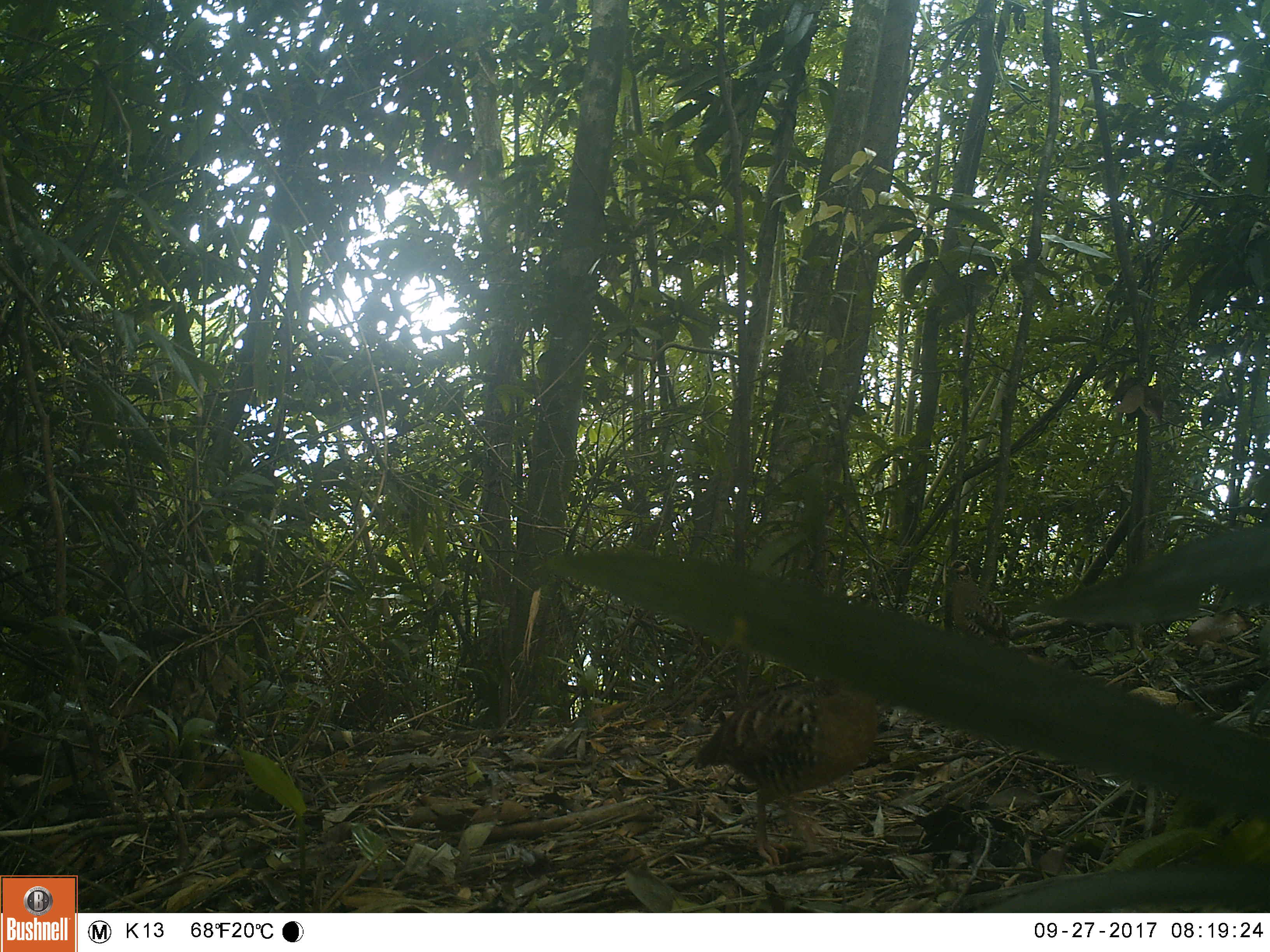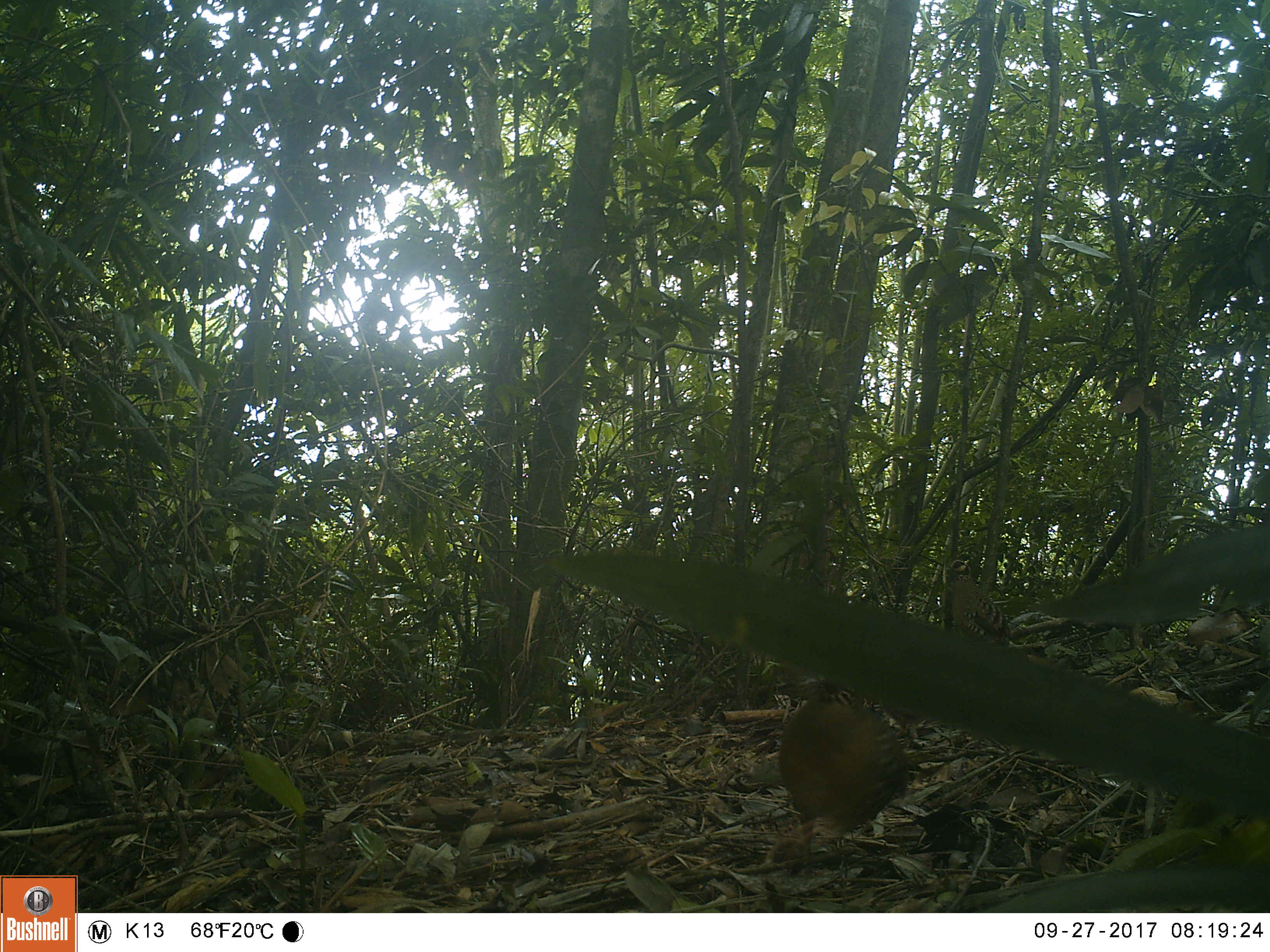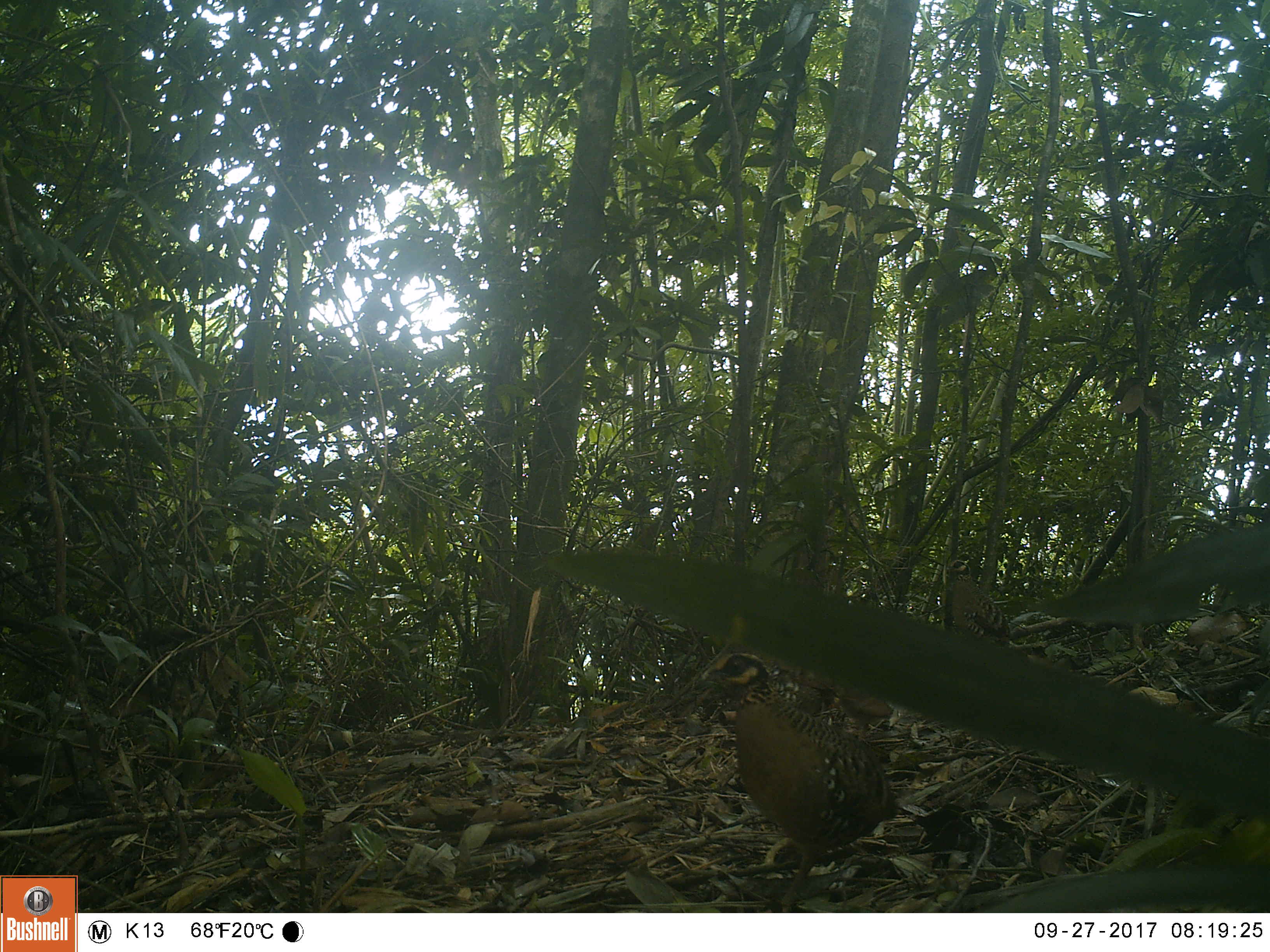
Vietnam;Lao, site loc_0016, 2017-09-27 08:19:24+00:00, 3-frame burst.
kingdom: Animalia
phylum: Chordata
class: Aves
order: Galliformes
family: Phasianidae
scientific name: Phasianidae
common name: partridge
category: unidentified partridge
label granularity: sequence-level